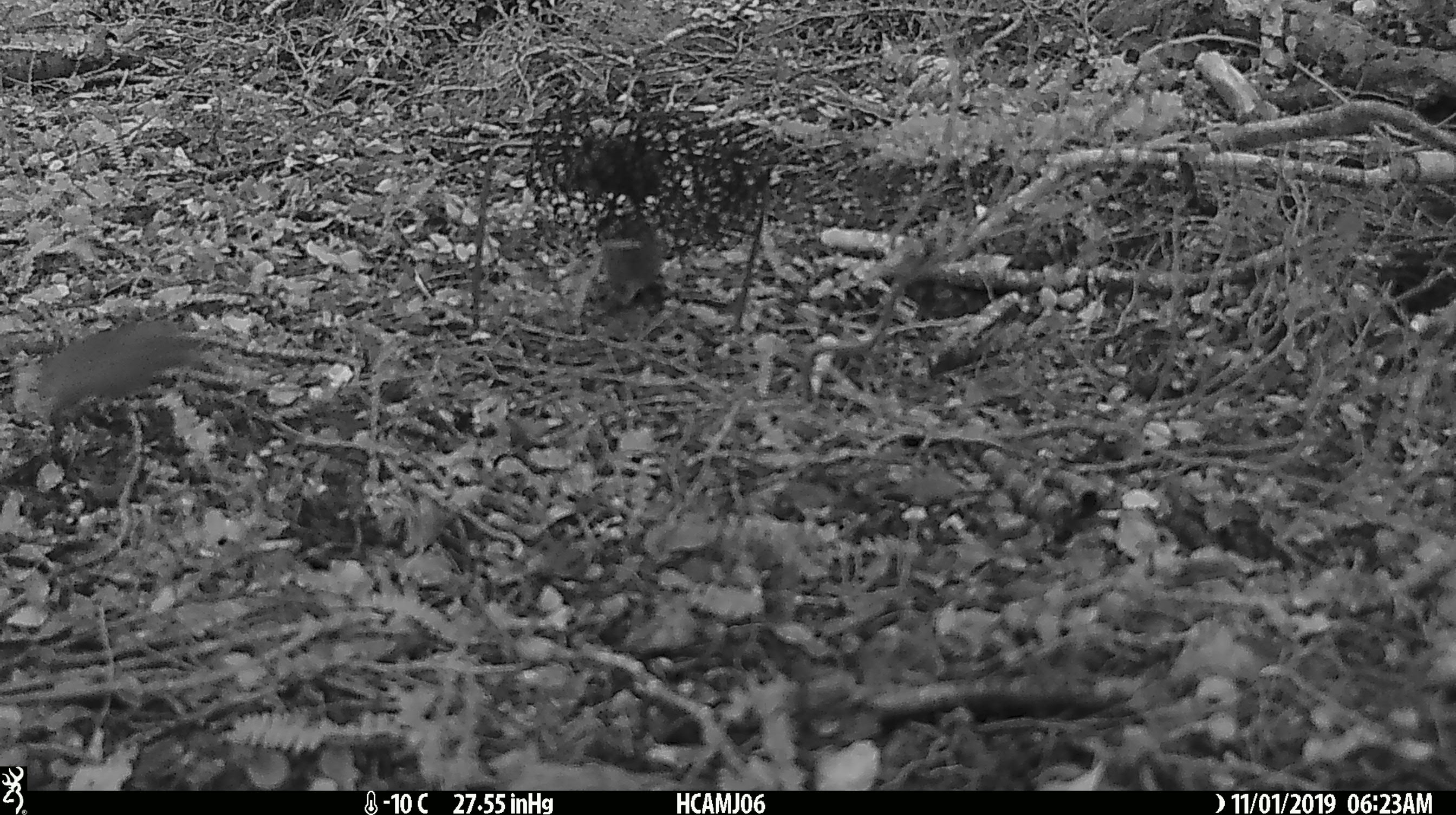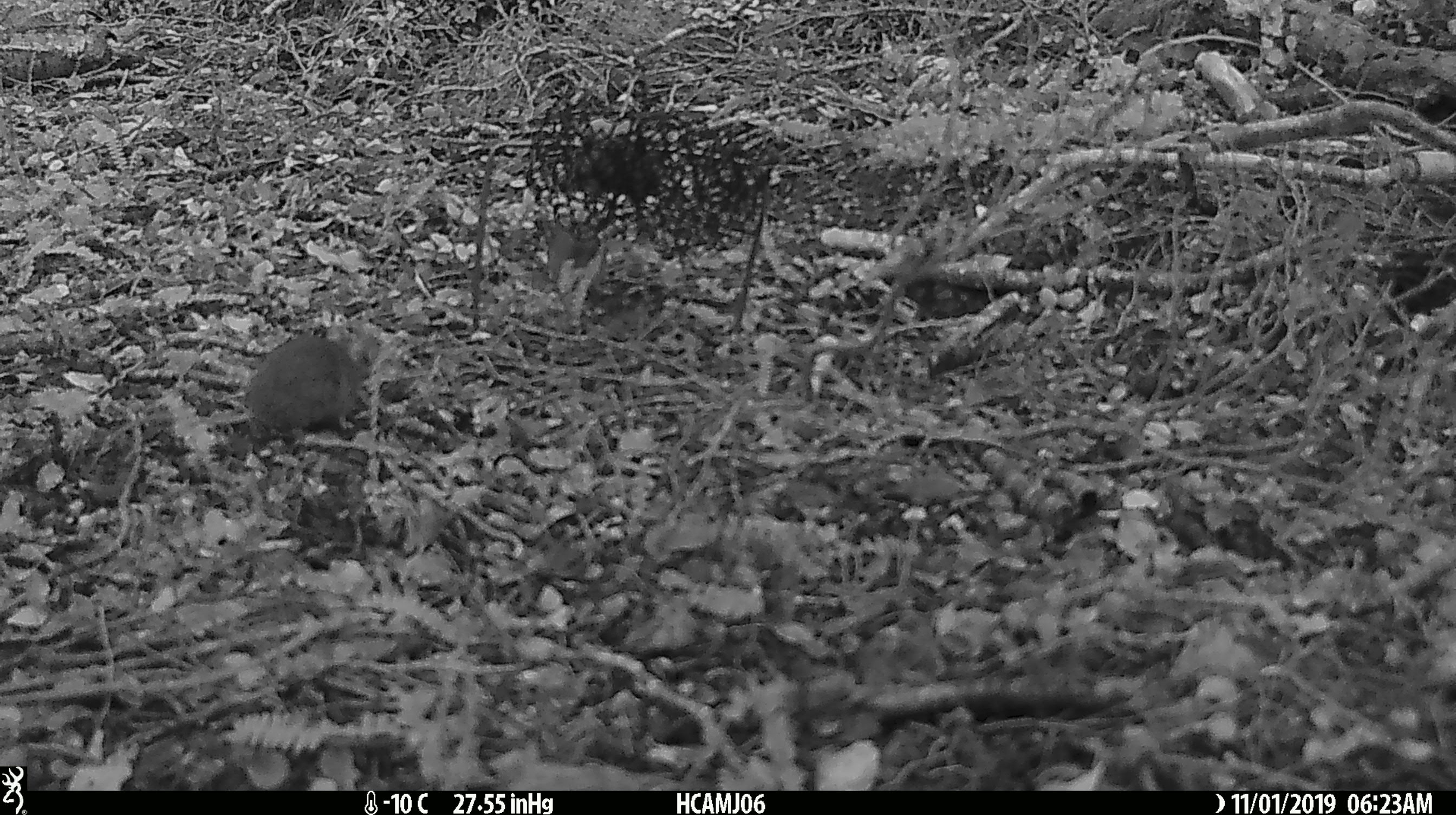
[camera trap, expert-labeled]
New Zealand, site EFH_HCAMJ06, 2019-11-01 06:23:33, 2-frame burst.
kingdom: Animalia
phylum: Chordata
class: Mammalia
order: Rodentia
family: Muridae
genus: Mus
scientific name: Mus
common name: mouse